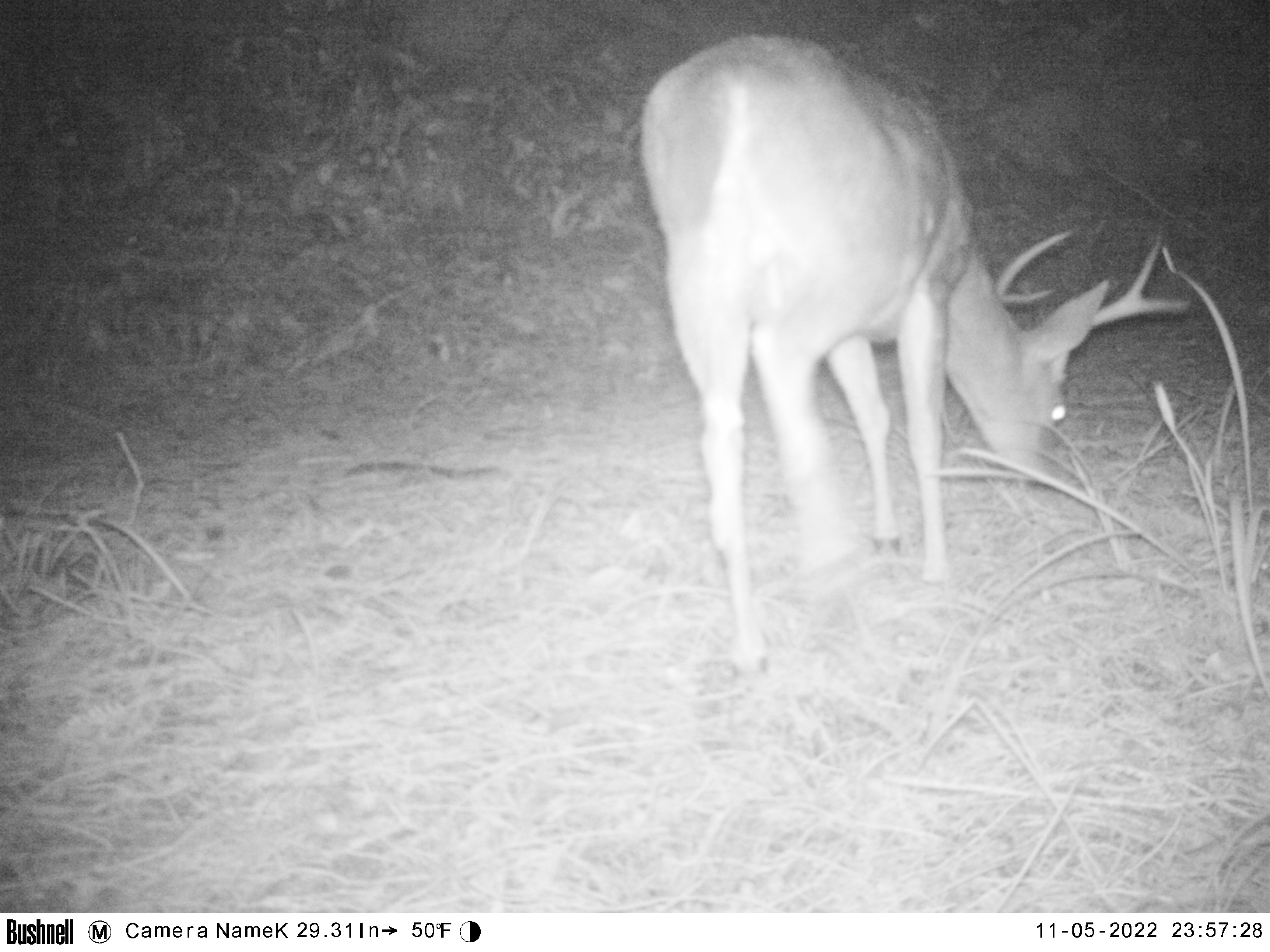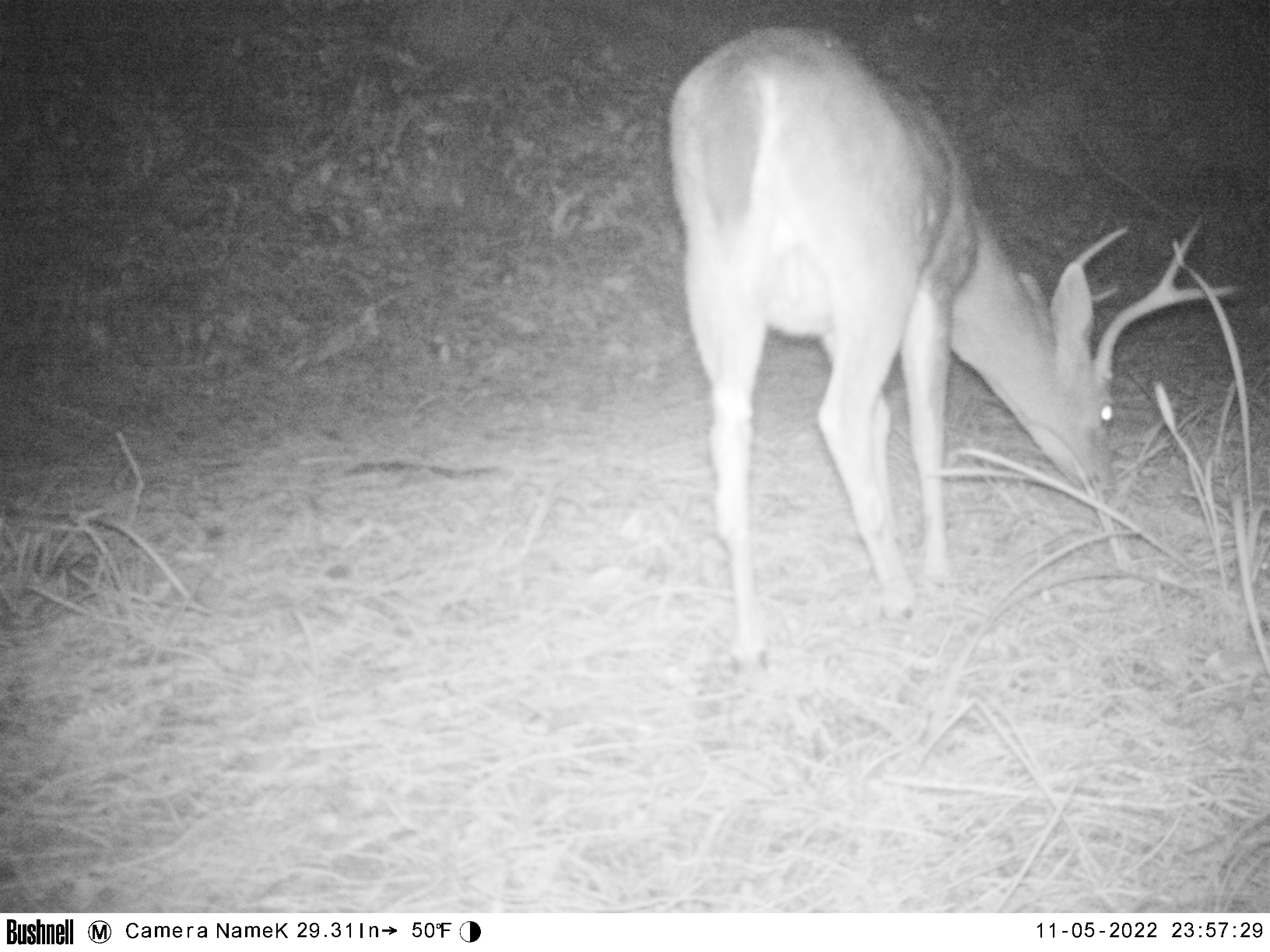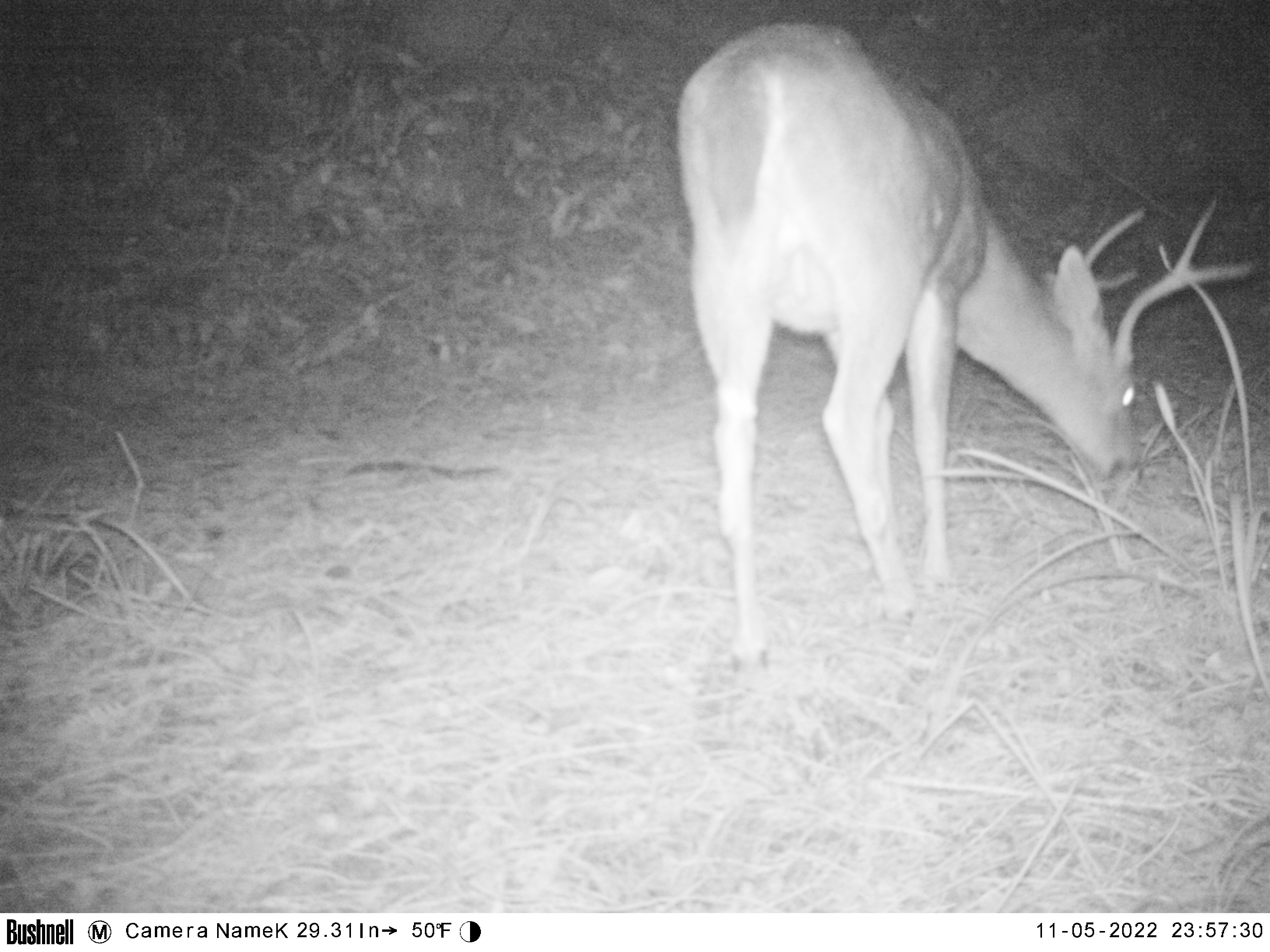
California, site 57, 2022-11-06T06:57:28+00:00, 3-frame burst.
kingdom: Animalia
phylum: Chordata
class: Mammalia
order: Artiodactyla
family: Cervidae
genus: Odocoileus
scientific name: Odocoileus hemionus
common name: mule deer